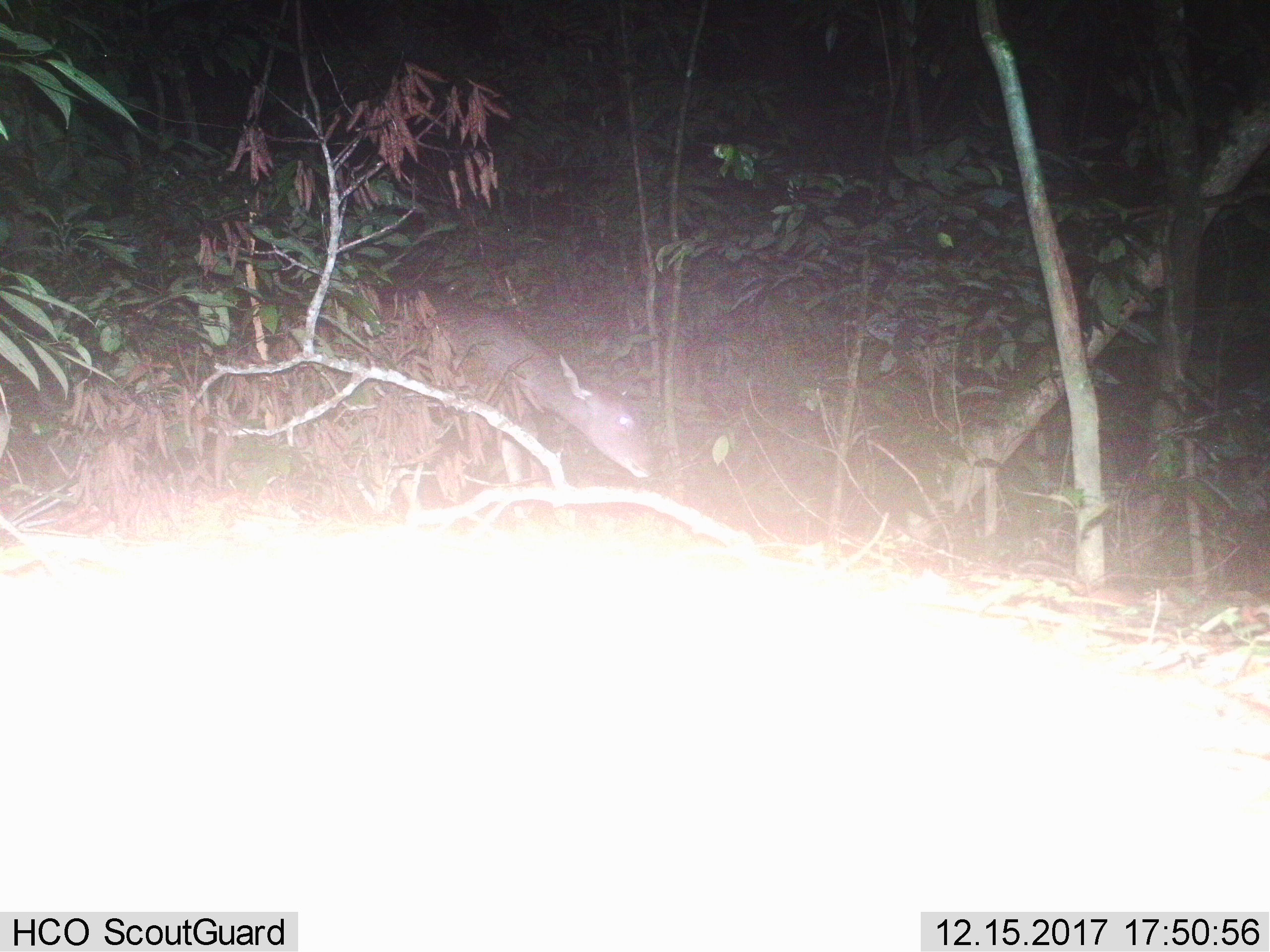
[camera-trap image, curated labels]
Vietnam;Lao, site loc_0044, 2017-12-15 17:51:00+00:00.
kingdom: Animalia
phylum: Chordata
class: Mammalia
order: Artiodactyla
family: Cervidae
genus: Rusa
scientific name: Rusa unicolor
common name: sambar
Sambar (Rusa unicolor). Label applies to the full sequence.